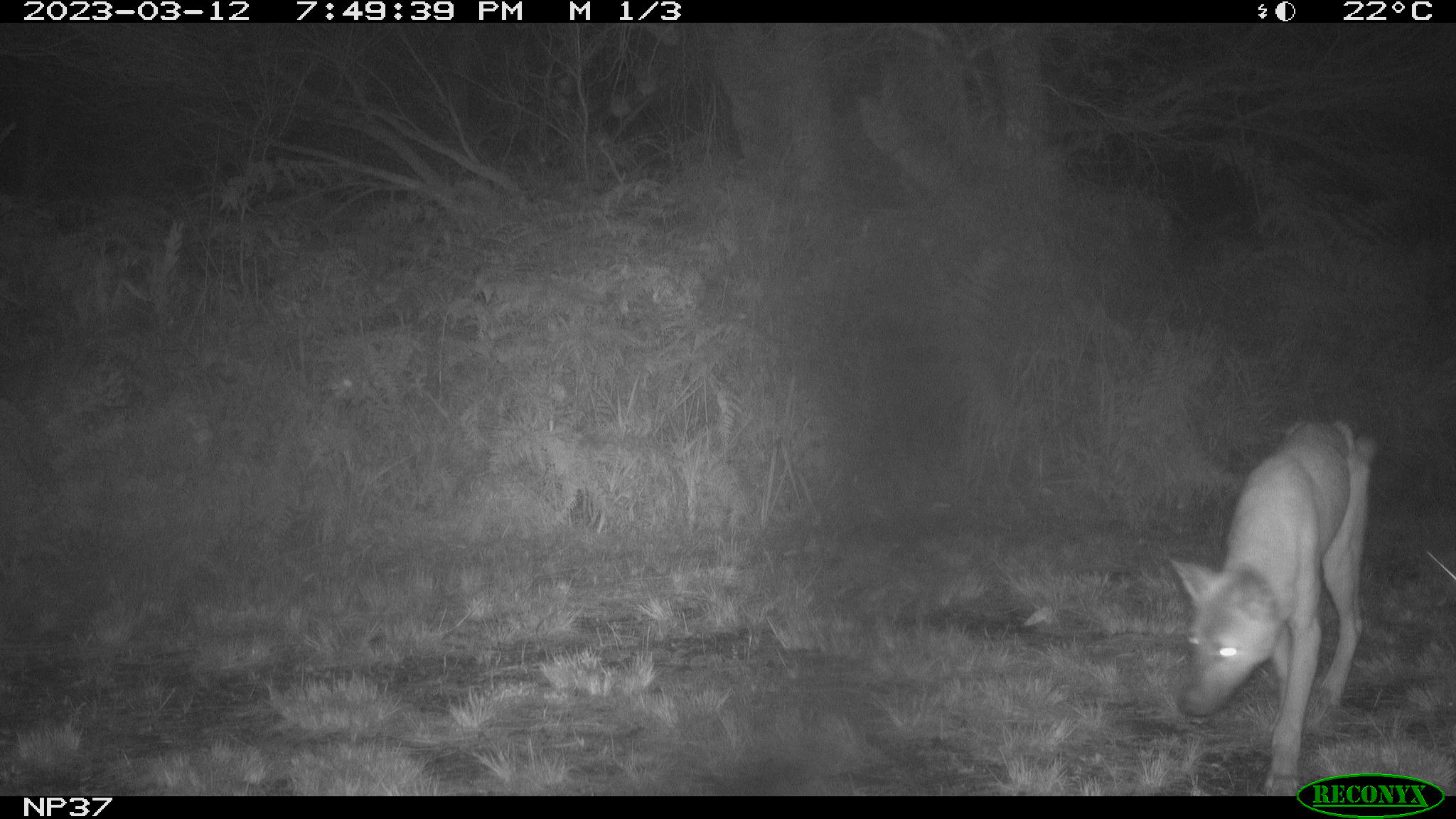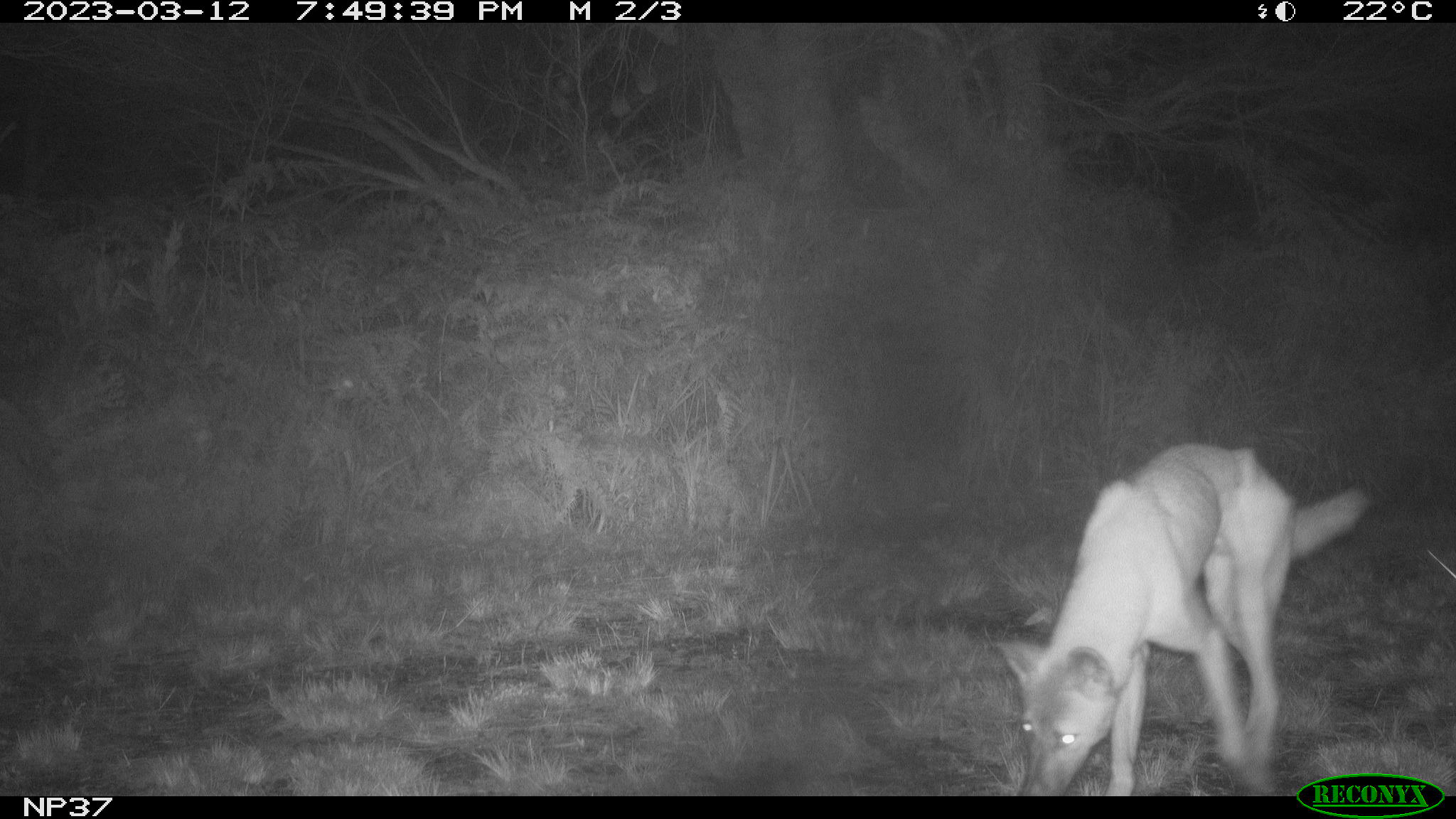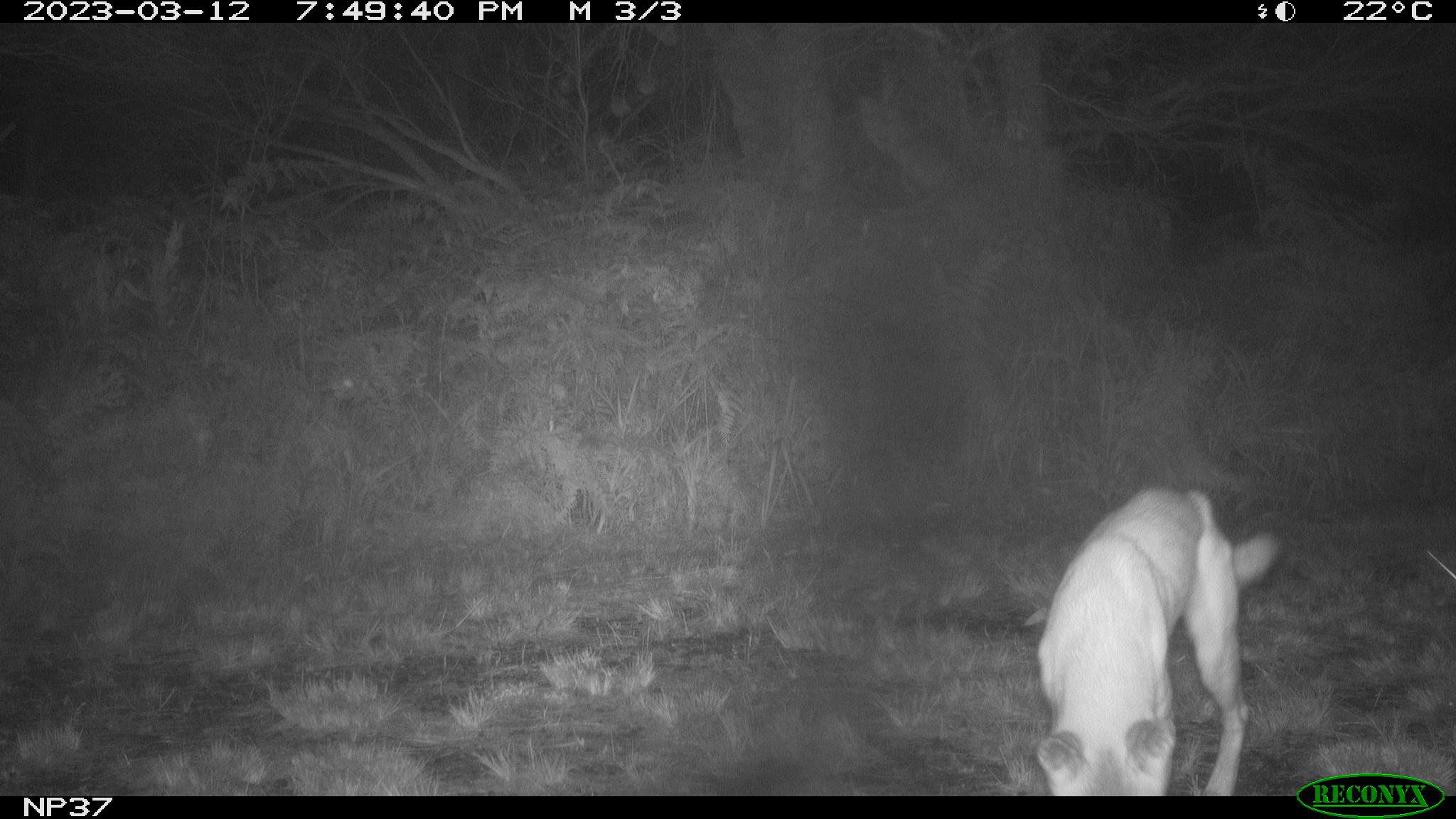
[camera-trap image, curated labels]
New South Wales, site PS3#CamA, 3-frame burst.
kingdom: Animalia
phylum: Chordata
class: Mammalia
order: Carnivora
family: Canidae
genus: Canis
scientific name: Canis familiaris dingo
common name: dingo